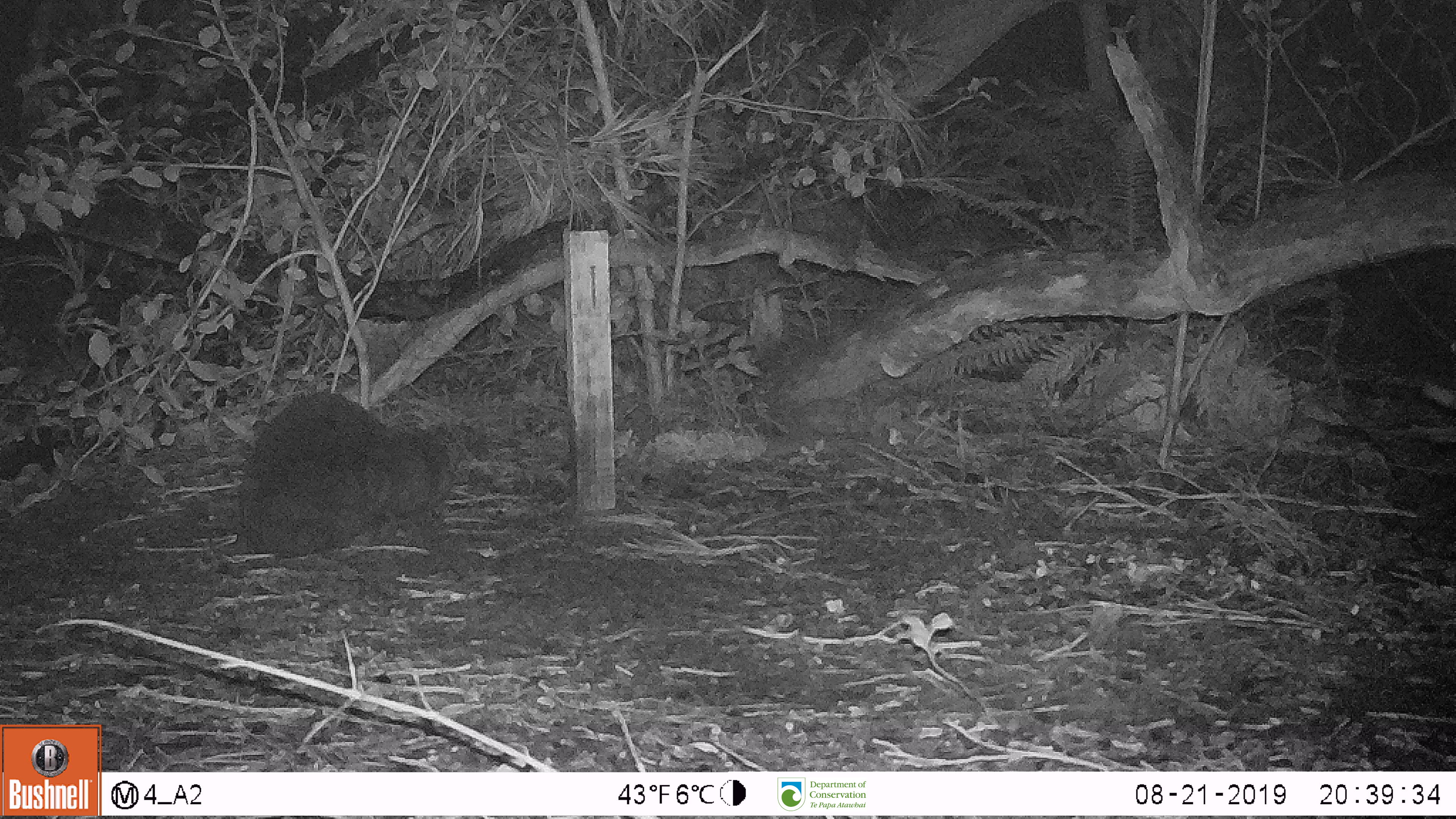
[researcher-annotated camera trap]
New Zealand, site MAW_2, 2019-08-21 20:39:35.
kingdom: Animalia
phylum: Chordata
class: Mammalia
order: Carnivora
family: Felidae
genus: Felis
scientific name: Felis catus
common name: domestic cat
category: cat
Cat (domestic cat) (Felis catus).